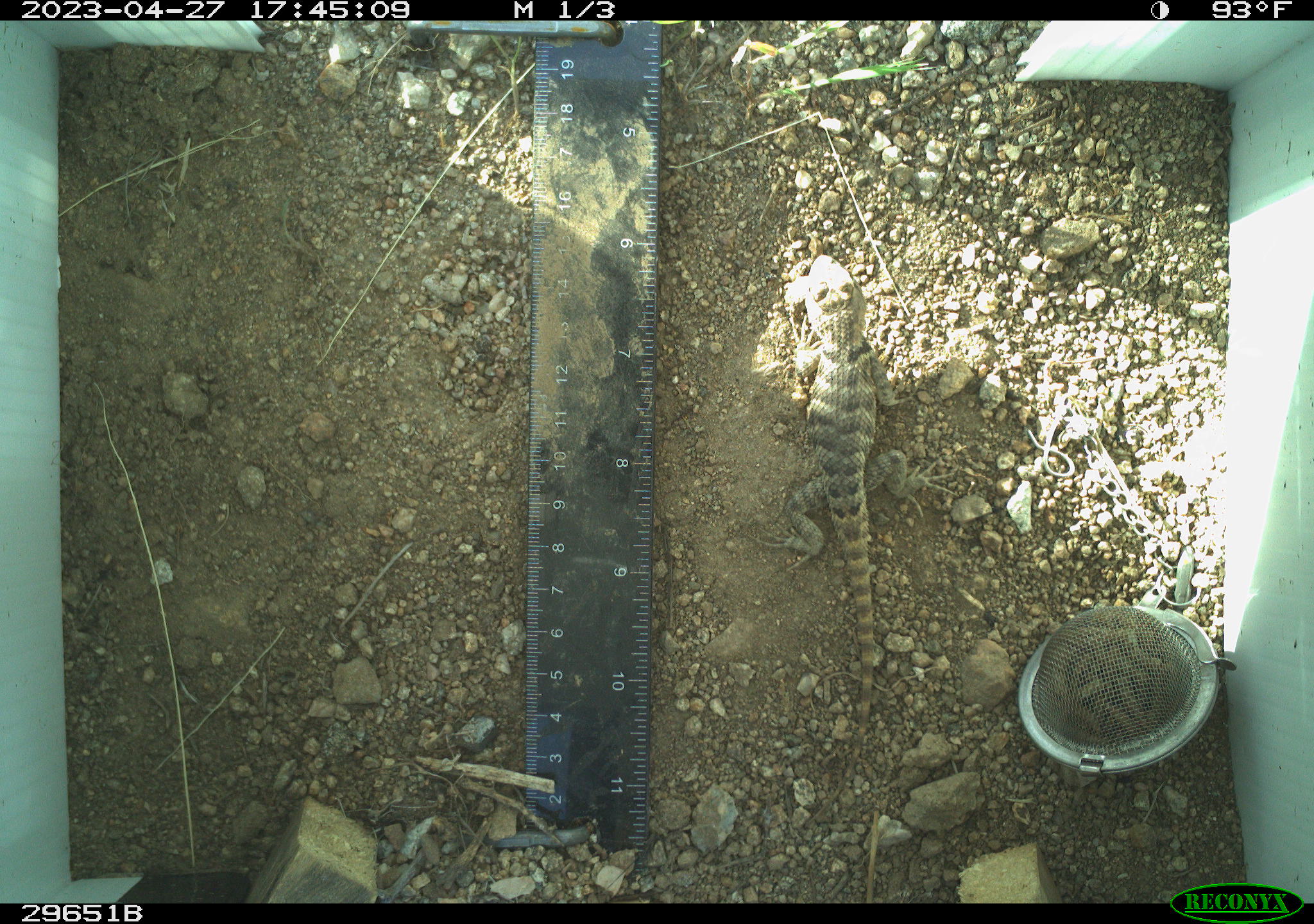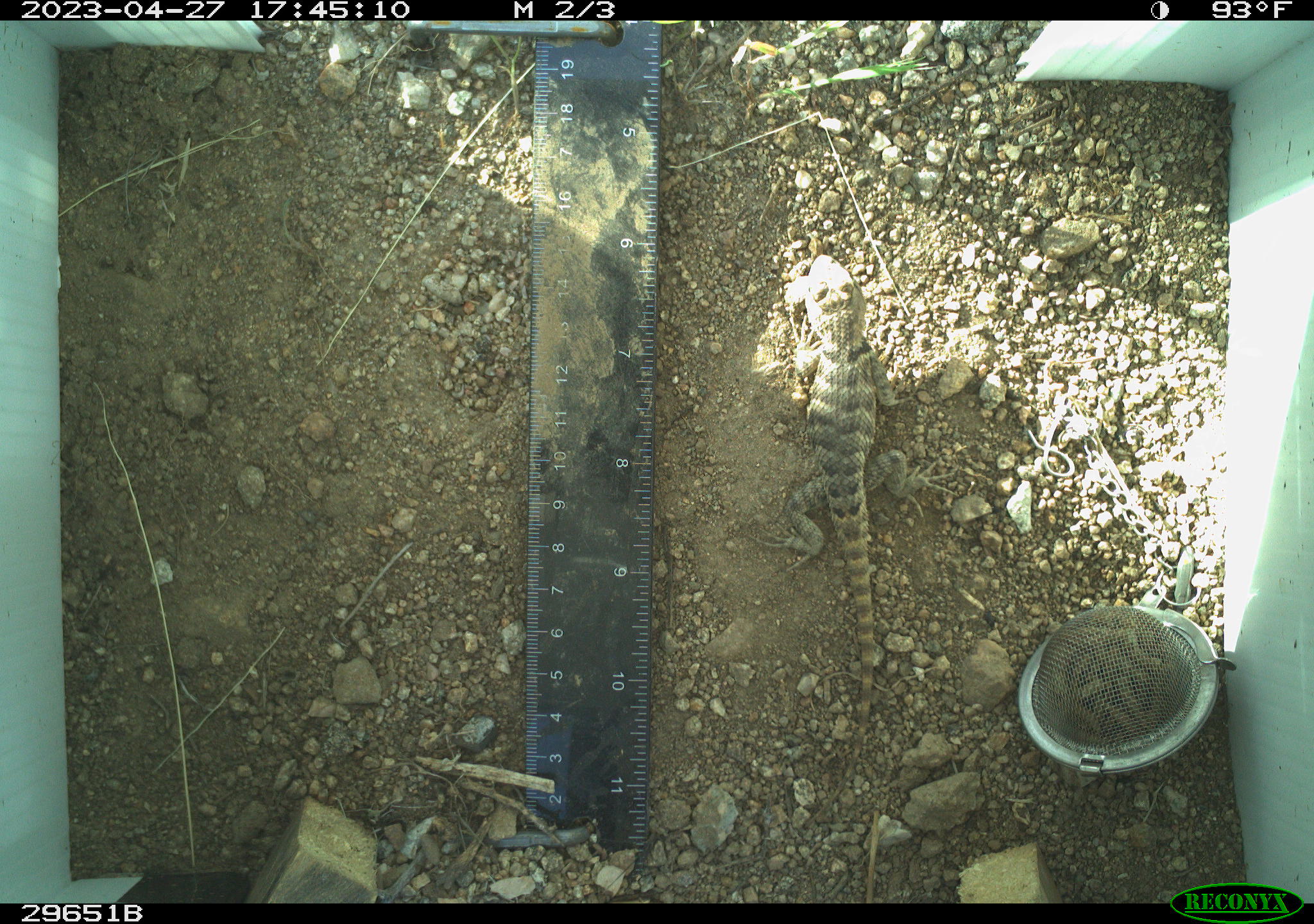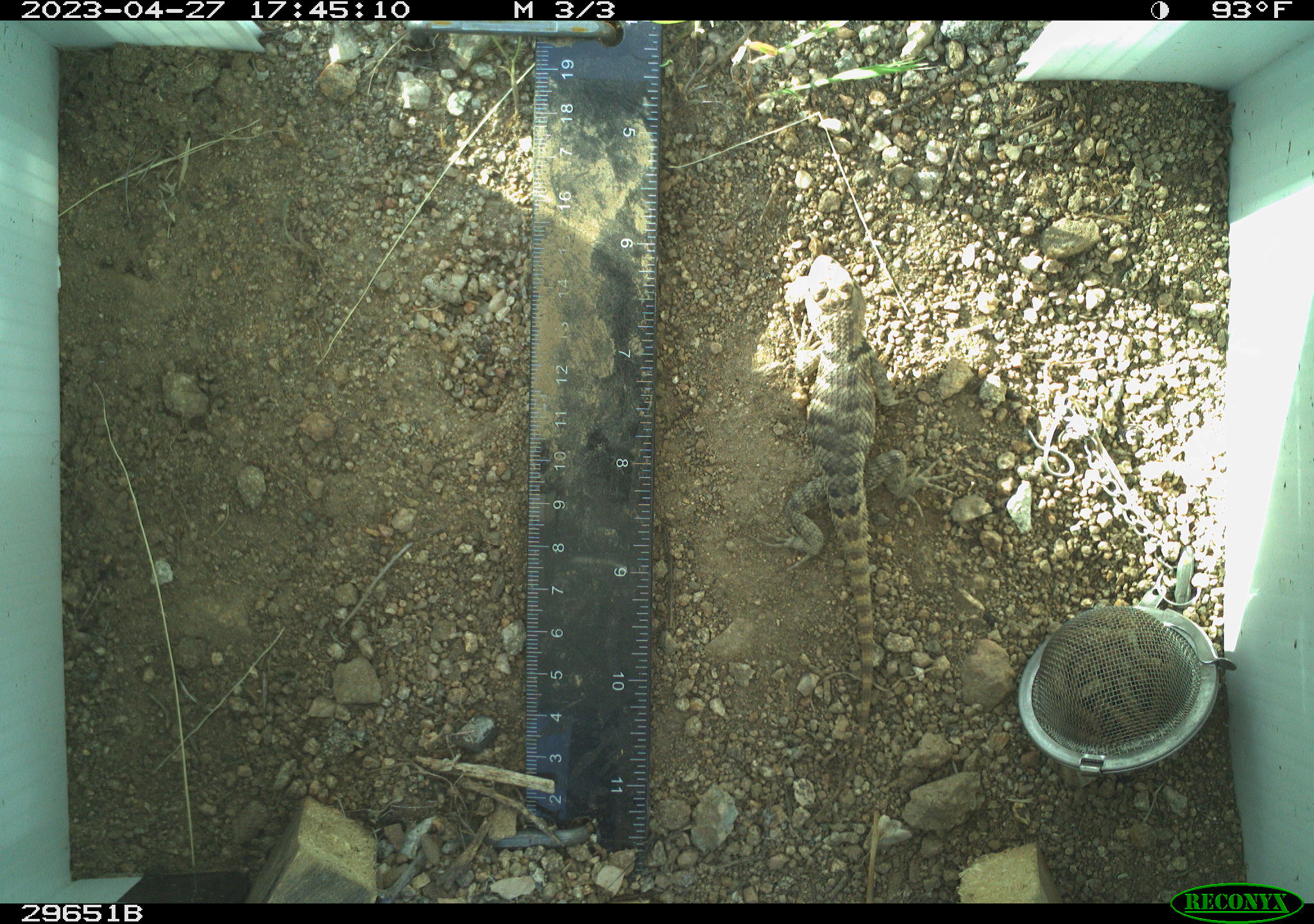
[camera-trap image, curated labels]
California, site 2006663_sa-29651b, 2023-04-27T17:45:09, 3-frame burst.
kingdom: Animalia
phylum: Chordata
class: Reptilia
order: Squamata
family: Phrynosomatidae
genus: Sceloporus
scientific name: Sceloporus uniformis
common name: yellow-backed spiny lizard